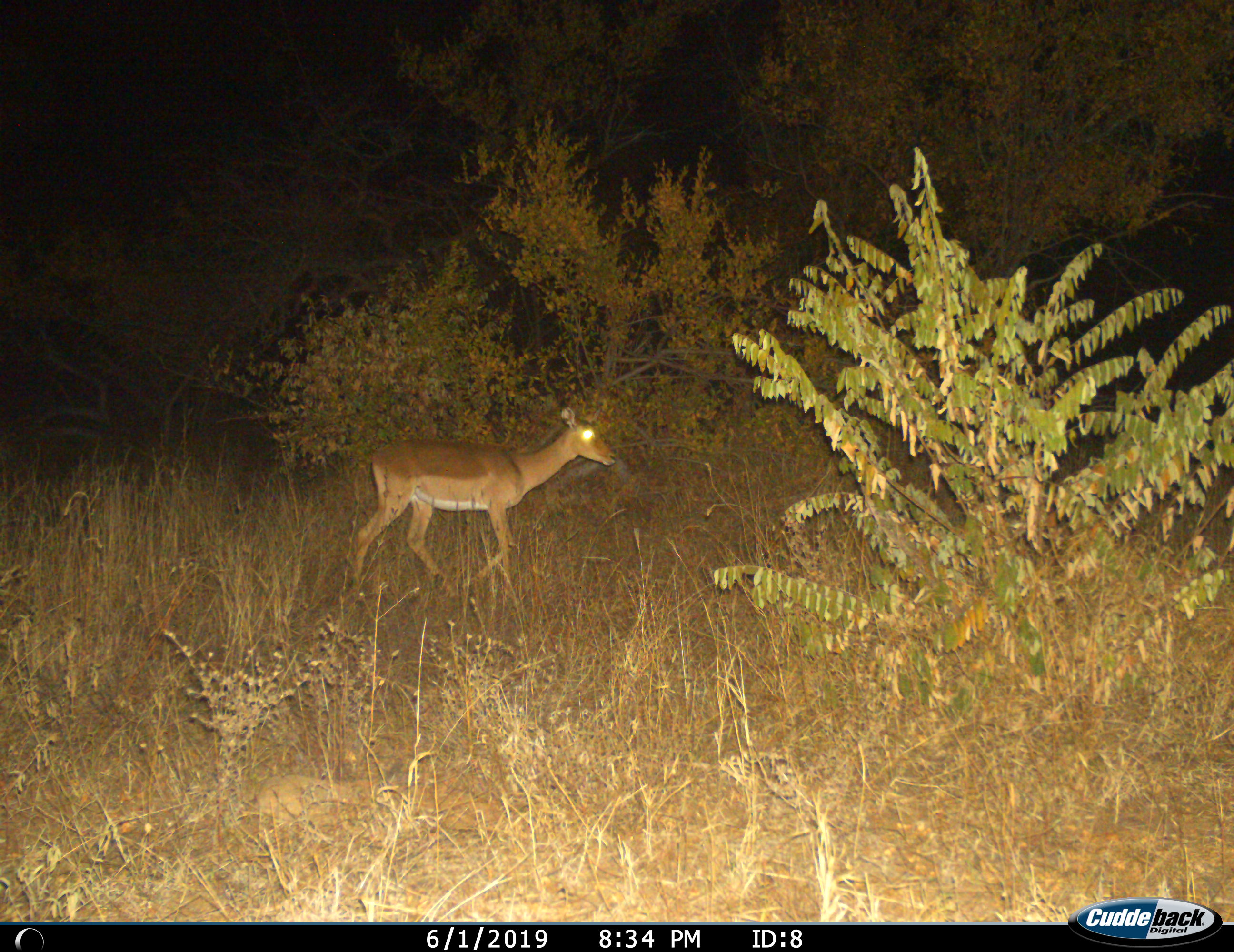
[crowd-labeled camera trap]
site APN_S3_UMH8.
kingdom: Animalia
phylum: Chordata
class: Mammalia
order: Artiodactyla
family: Bovidae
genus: Aepyceros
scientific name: Aepyceros melampus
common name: impala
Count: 1.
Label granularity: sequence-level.